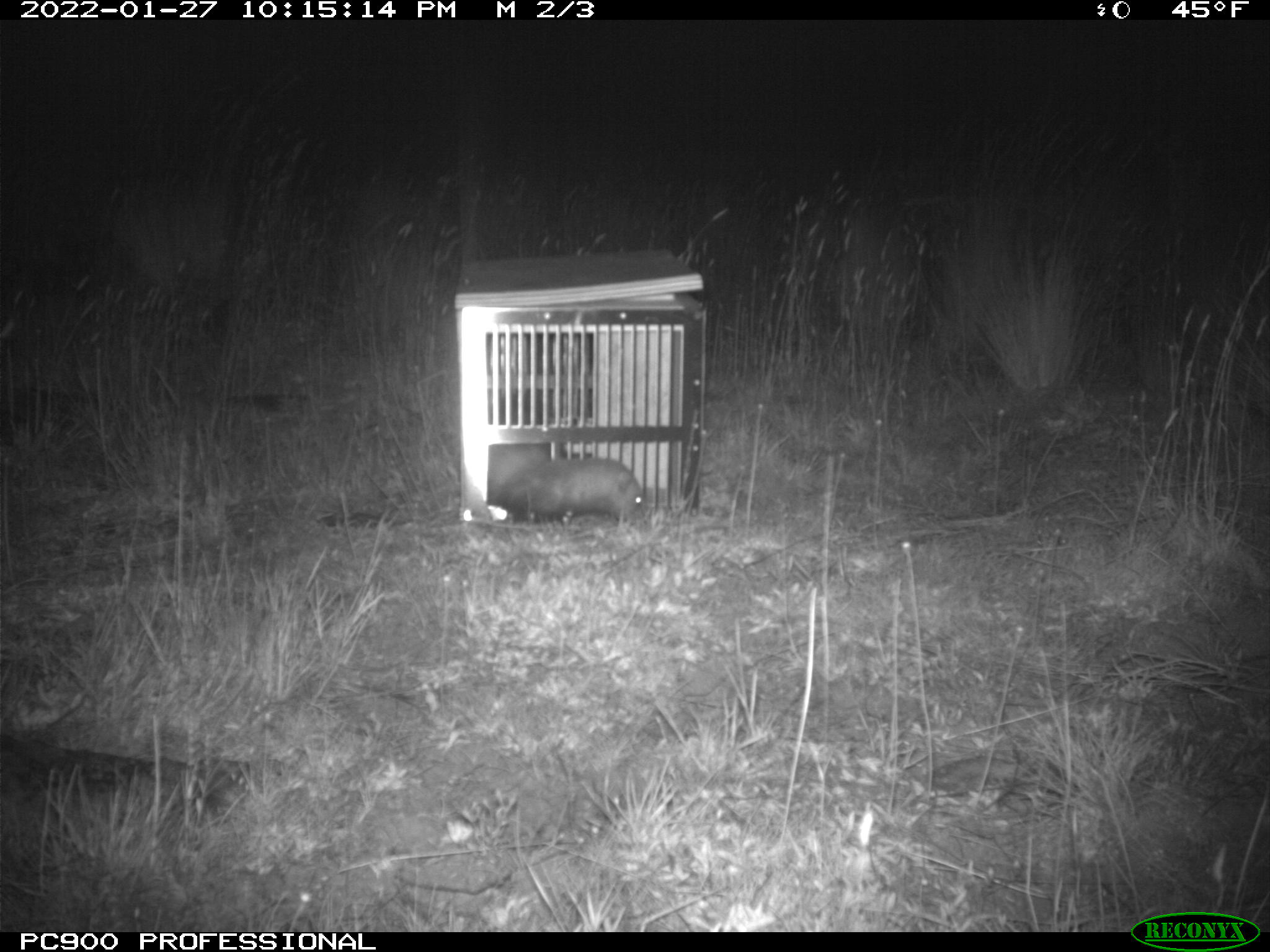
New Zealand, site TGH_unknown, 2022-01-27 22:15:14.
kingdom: Animalia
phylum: Chordata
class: Mammalia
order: Carnivora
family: Mustelidae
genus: Mustela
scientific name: Mustela furo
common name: ferret